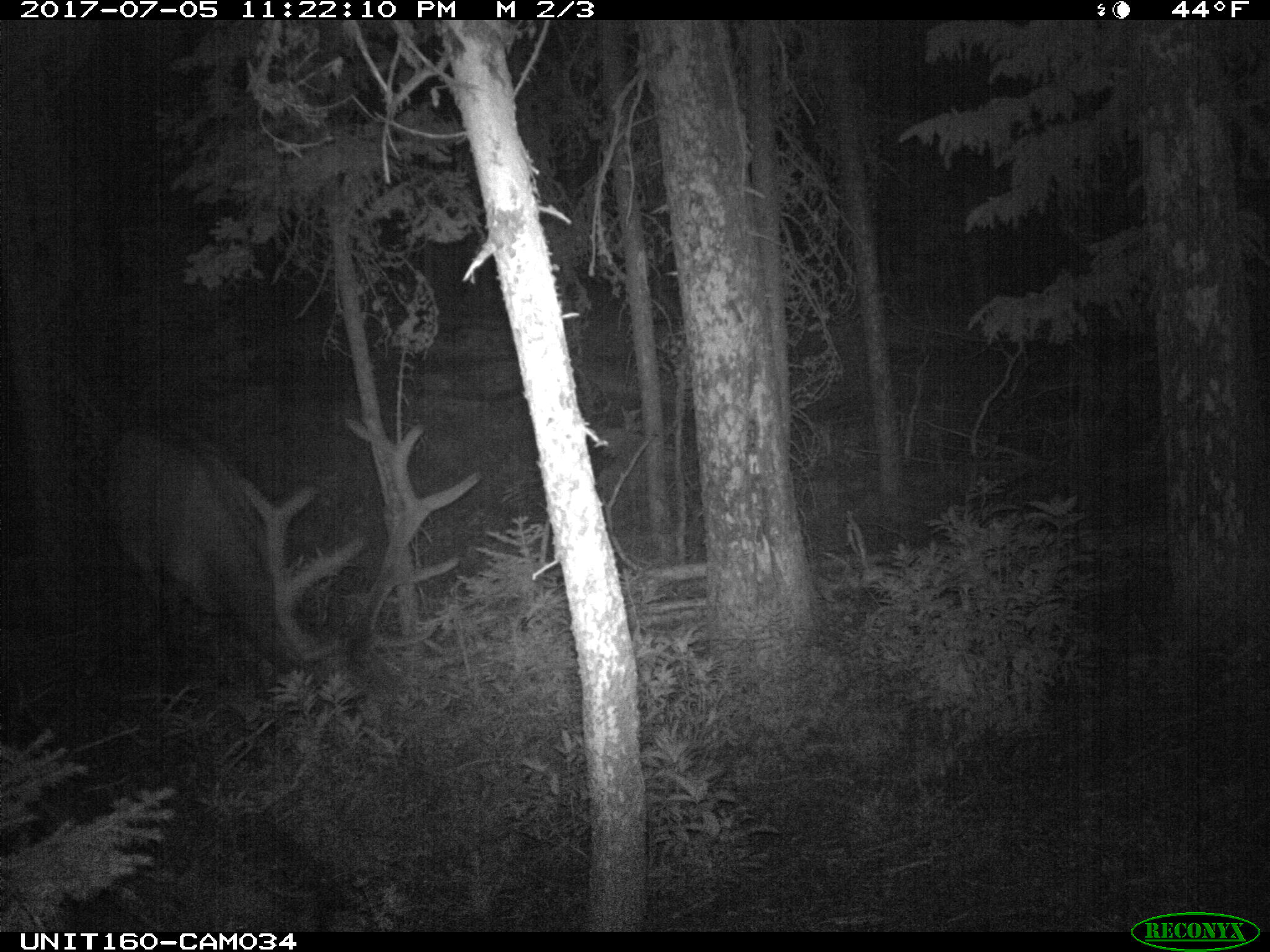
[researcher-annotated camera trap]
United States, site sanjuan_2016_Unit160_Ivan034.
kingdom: Animalia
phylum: Chordata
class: Mammalia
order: Artiodactyla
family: Cervidae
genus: Cervus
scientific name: Cervus elaphus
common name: red deer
Cervus elaphus (red deer).